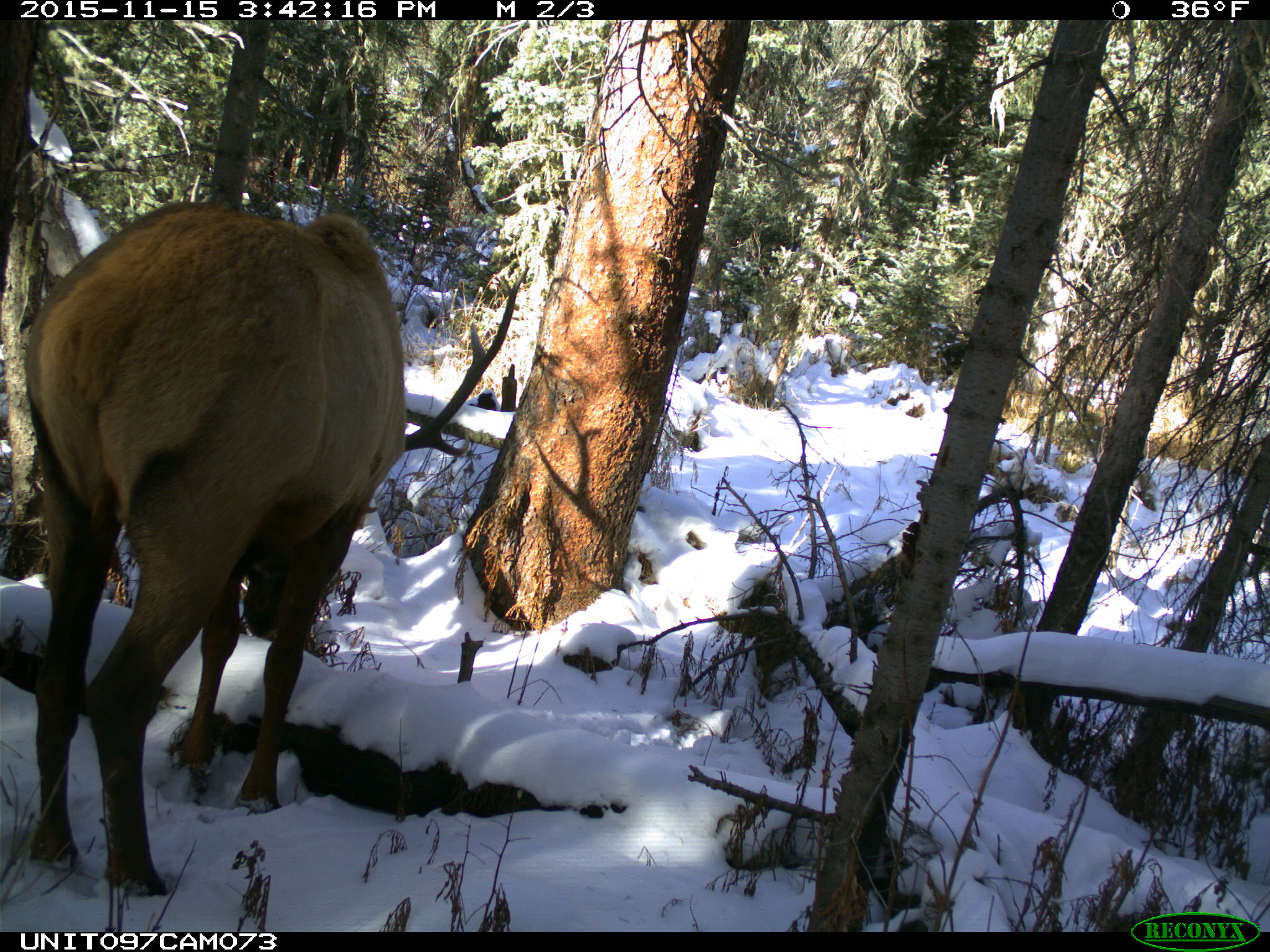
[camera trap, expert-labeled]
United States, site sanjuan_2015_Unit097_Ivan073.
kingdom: Animalia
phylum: Chordata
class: Mammalia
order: Artiodactyla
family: Cervidae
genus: Cervus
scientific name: Cervus elaphus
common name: red deer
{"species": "Cervus elaphus (red deer)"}